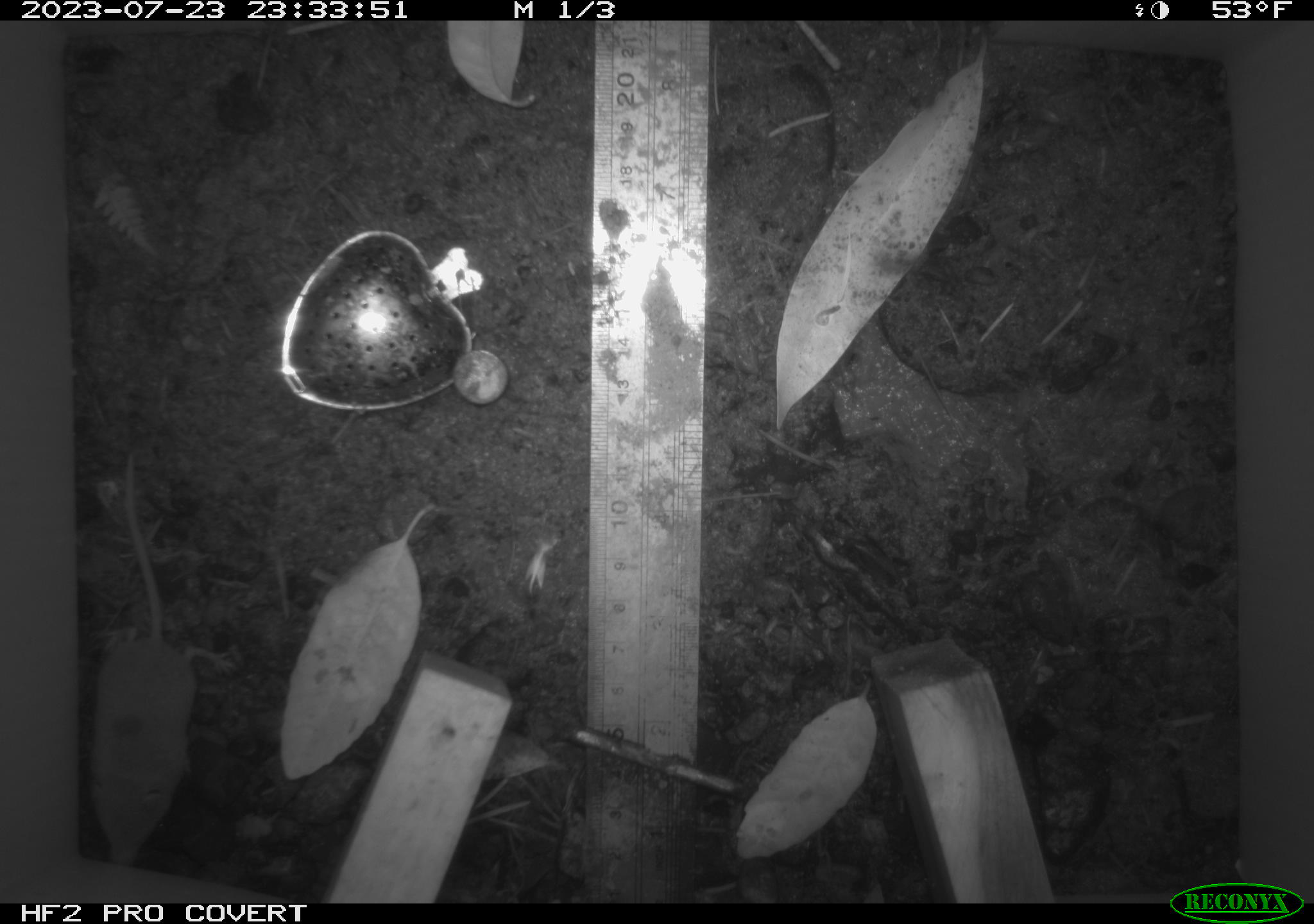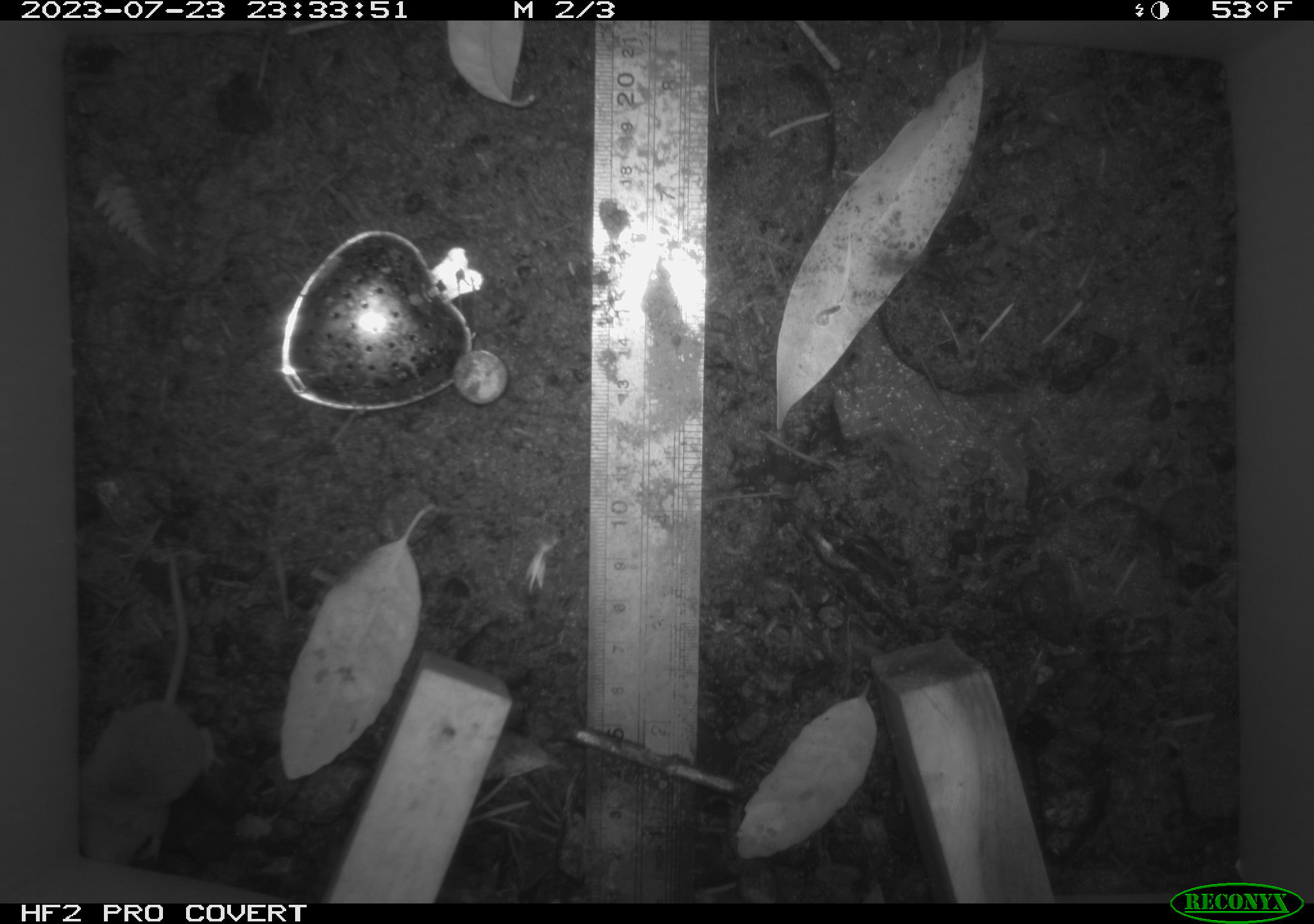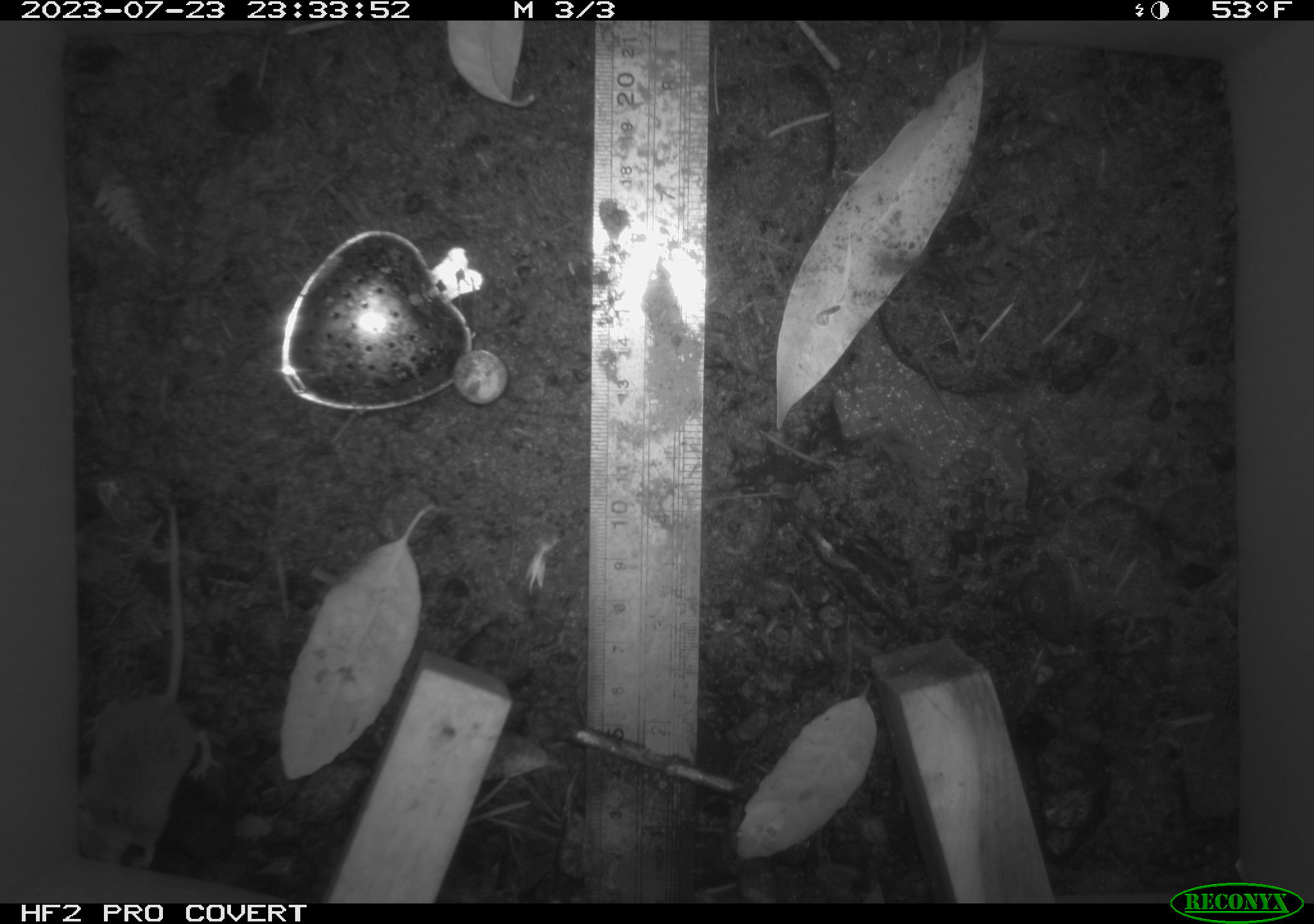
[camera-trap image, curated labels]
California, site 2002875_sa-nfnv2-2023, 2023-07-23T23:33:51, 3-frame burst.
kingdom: Animalia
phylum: Chordata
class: Mammalia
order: Eulipotyphla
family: Soricidae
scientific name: Soricidae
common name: shrews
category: soricidae family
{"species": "soricidae family (shrews) (Soricidae)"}